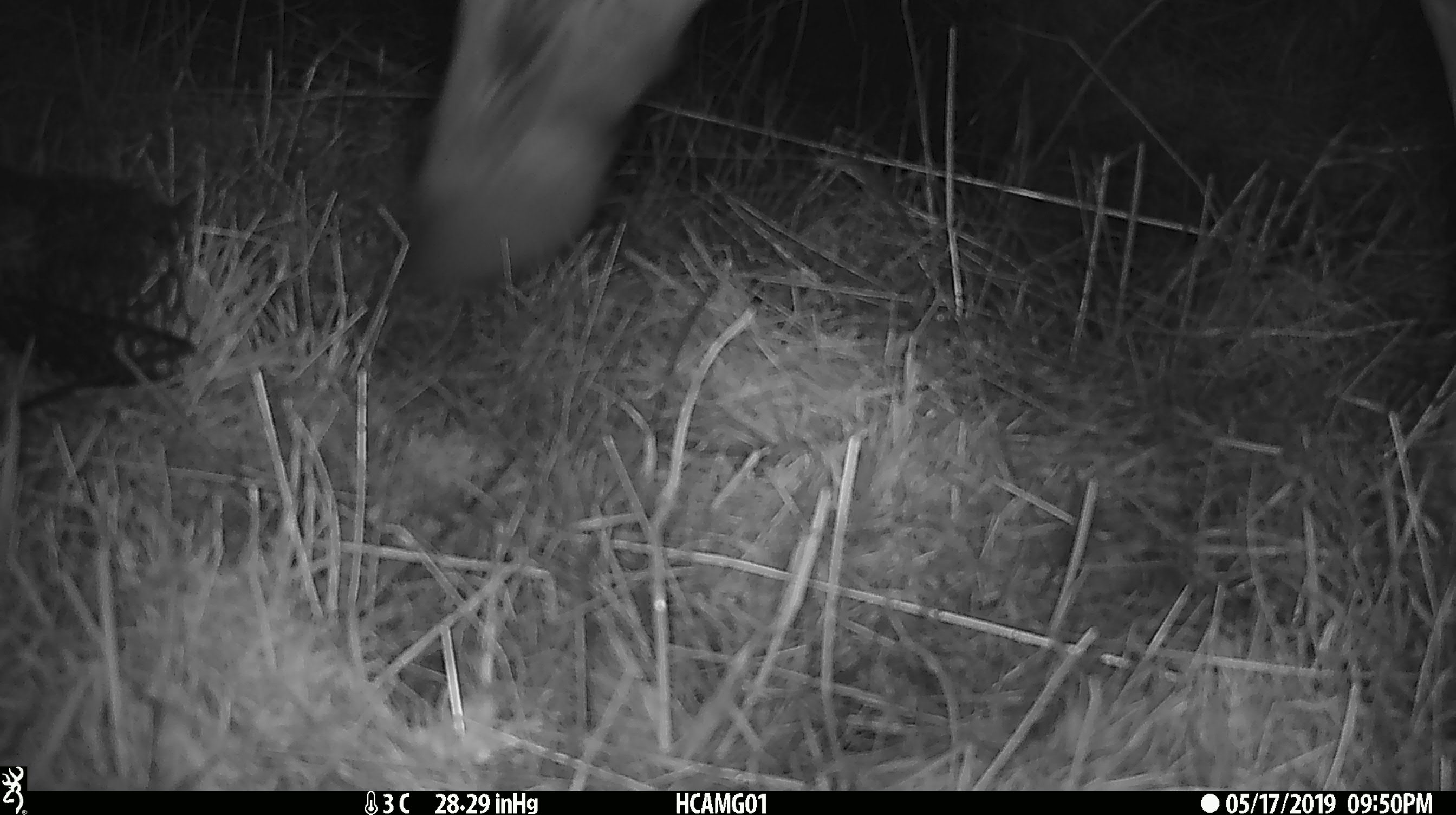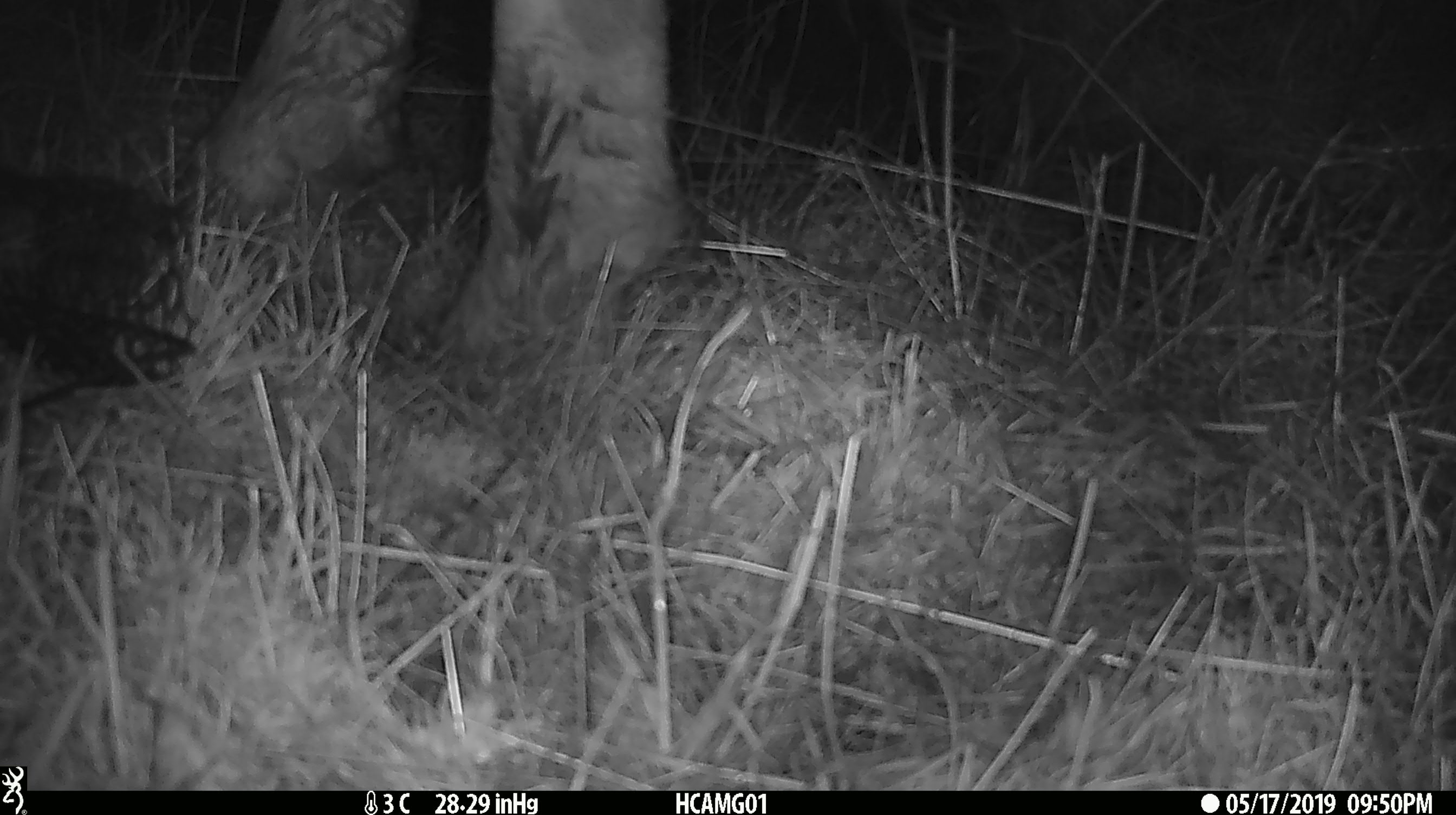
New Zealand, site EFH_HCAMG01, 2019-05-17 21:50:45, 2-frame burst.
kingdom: Animalia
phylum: Chordata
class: Mammalia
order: Artiodactyla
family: Bovidae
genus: Bos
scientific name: Bos taurus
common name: domestic cow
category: cow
Cow (domestic cow) (Bos taurus).